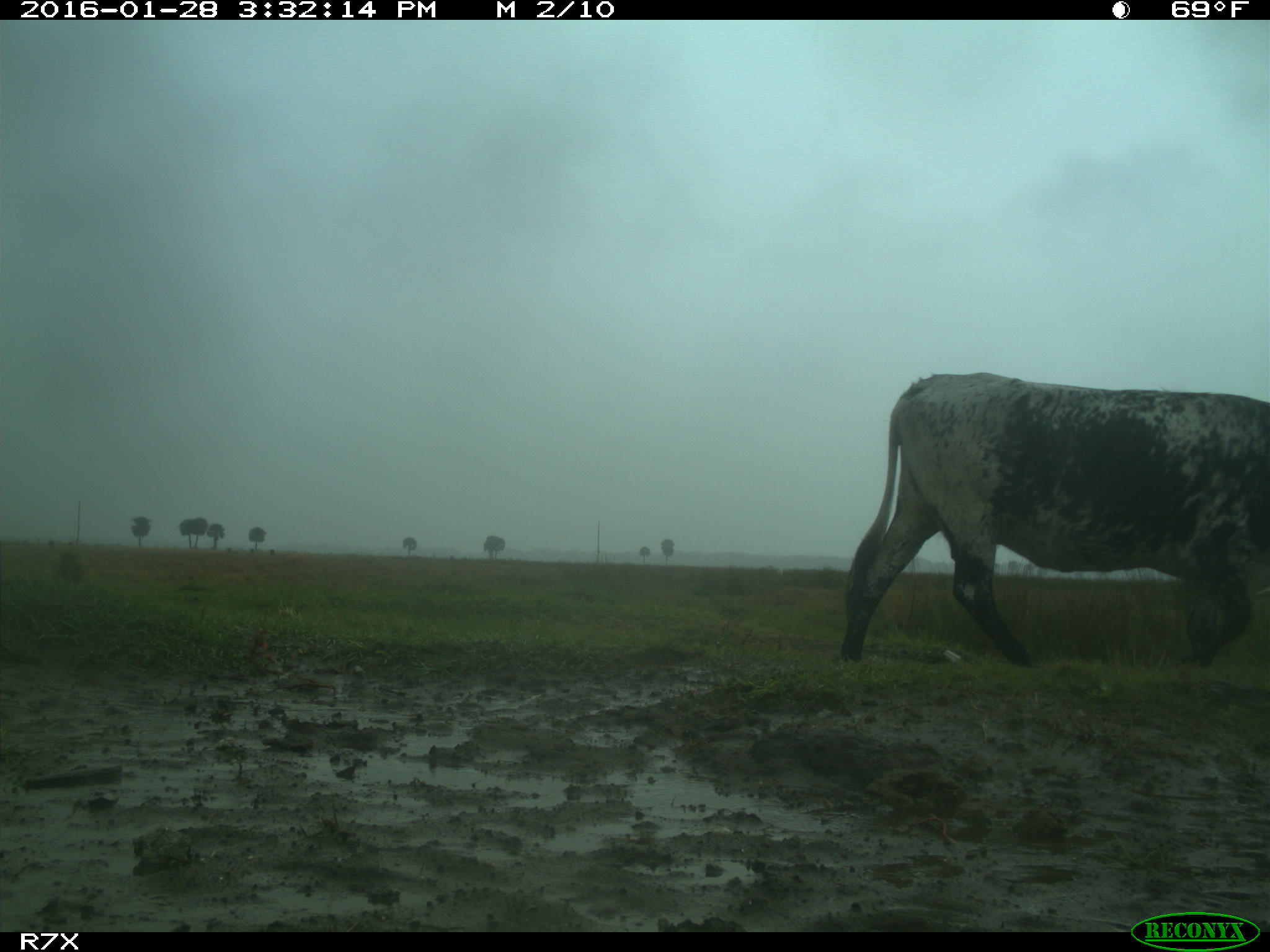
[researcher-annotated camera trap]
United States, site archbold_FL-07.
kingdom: Animalia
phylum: Chordata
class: Mammalia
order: Artiodactyla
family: Bovidae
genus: Bos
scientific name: Bos taurus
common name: domestic cow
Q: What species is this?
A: Bos taurus (domestic cow).